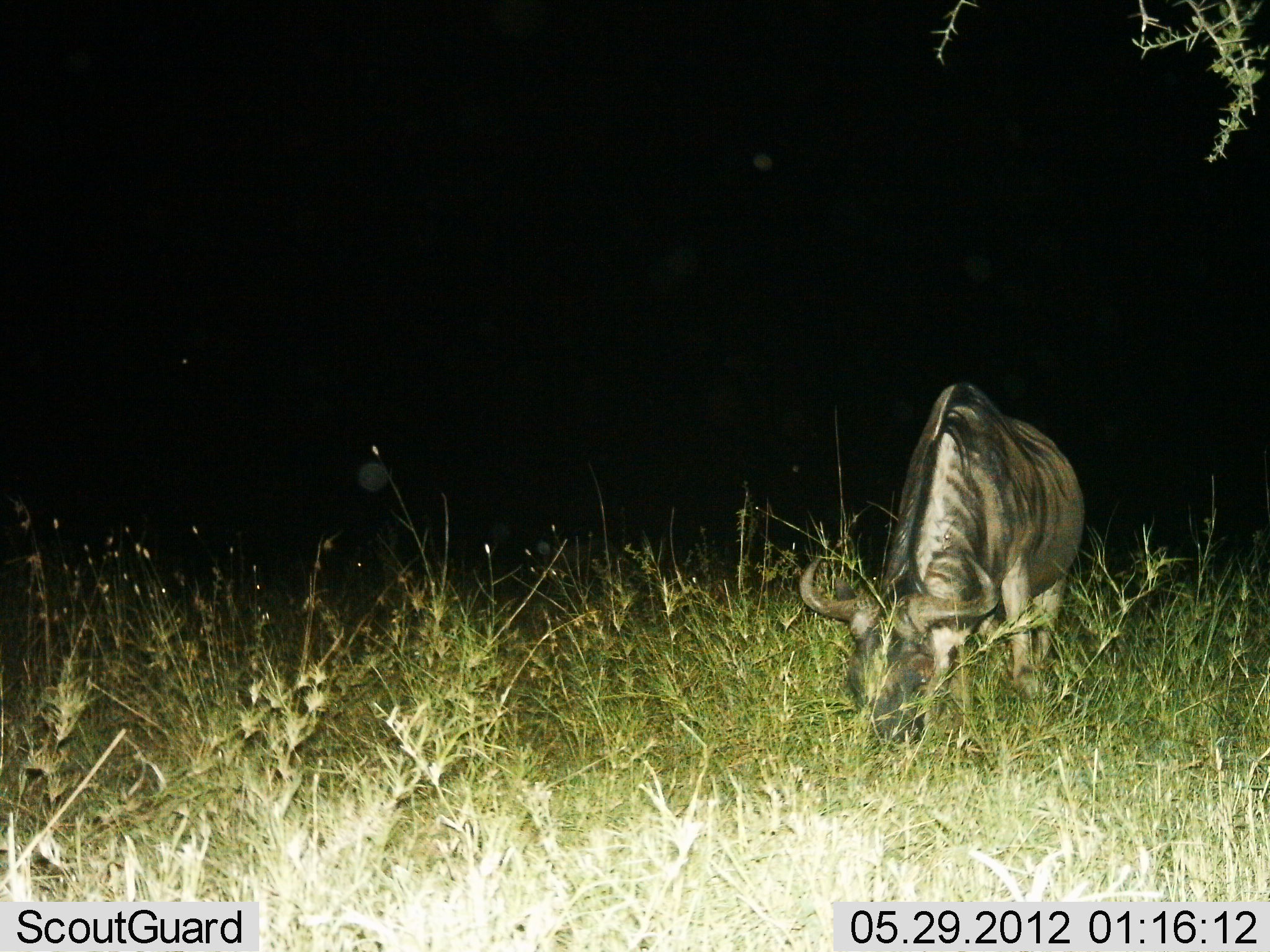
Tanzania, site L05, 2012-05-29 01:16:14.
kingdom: Animalia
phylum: Chordata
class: Mammalia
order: Artiodactyla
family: Bovidae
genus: Connochaetes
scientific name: Connochaetes taurinus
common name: blue wildebeest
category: wildebeest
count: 1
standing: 20%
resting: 0%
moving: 0%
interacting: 0%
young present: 0%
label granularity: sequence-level